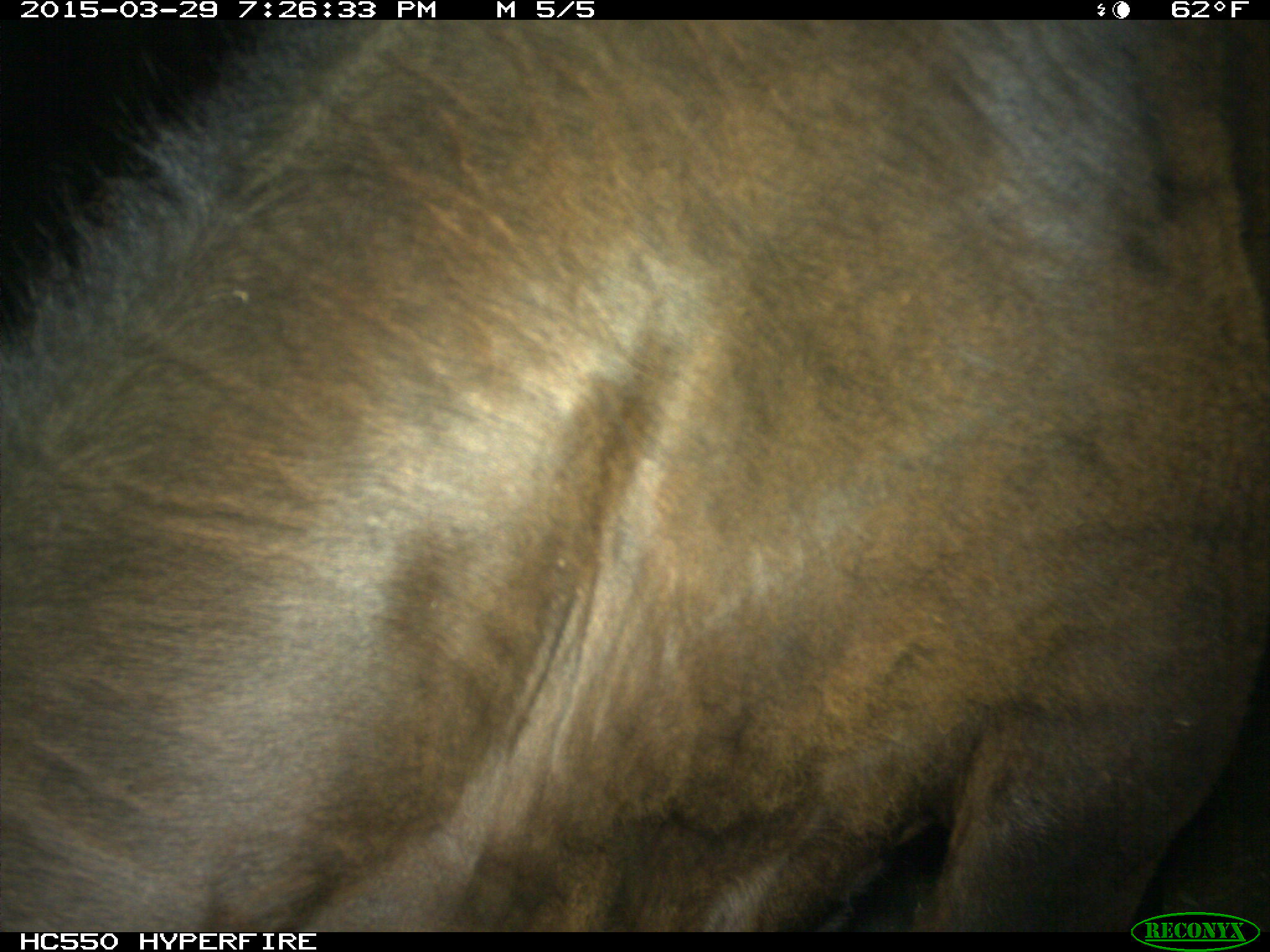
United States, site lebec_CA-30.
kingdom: Animalia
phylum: Chordata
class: Mammalia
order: Artiodactyla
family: Bovidae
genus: Bos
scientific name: Bos taurus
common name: domestic cow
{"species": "Bos taurus (domestic cow)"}